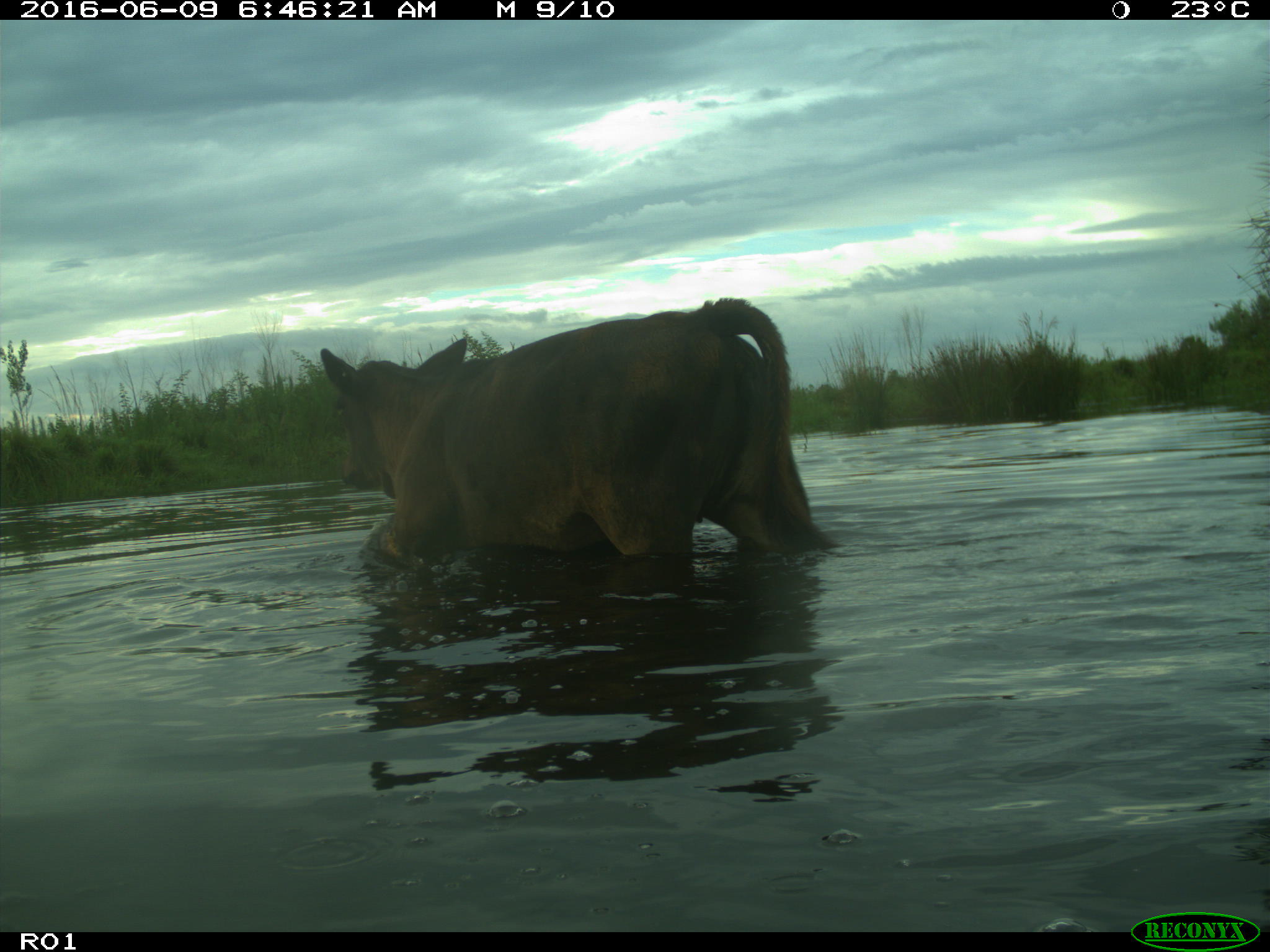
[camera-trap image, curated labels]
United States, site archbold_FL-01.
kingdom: Animalia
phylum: Chordata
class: Mammalia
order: Artiodactyla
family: Bovidae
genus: Bos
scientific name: Bos taurus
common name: domestic cow